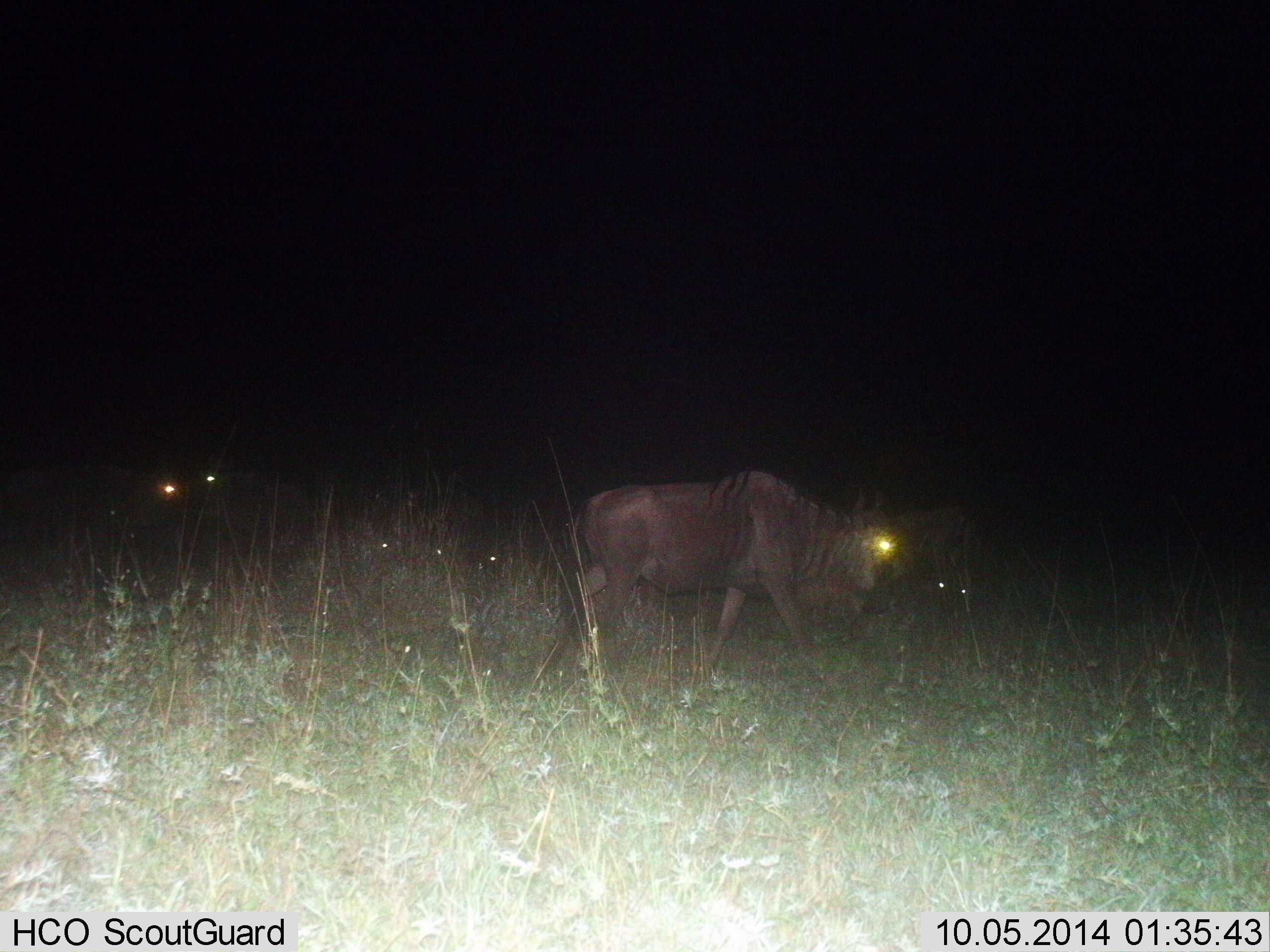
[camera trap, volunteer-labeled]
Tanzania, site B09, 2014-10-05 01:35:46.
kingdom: Animalia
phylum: Chordata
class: Mammalia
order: Artiodactyla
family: Bovidae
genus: Connochaetes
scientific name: Connochaetes taurinus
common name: blue wildebeest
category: wildebeest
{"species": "wildebeest (blue wildebeest) (Connochaetes taurinus)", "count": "7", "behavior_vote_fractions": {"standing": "60%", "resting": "10%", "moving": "60%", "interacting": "0%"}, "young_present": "0%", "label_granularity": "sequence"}